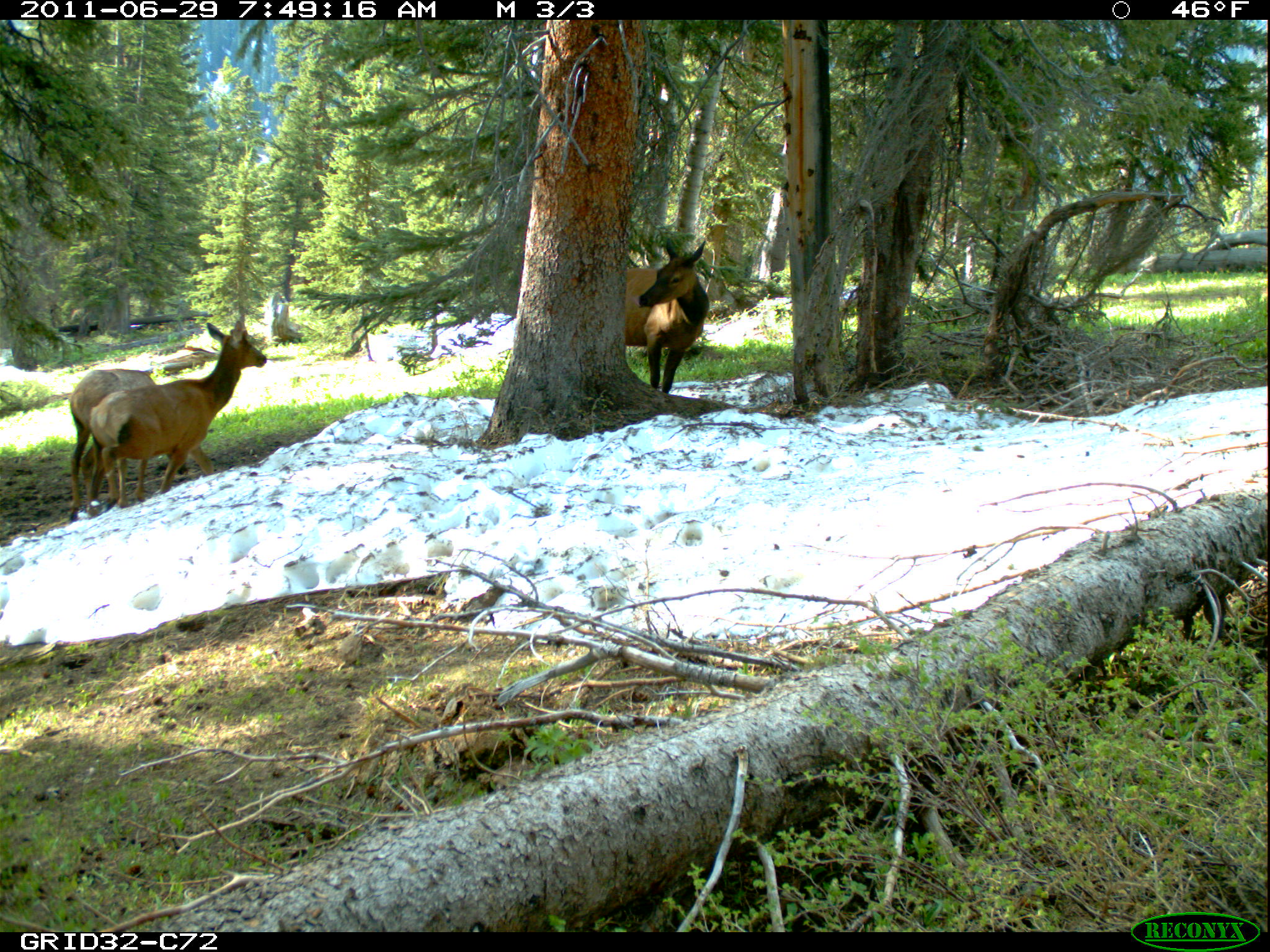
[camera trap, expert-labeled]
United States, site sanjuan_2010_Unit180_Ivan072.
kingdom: Animalia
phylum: Chordata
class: Mammalia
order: Artiodactyla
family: Cervidae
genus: Cervus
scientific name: Cervus elaphus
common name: red deer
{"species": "Cervus elaphus (red deer)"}